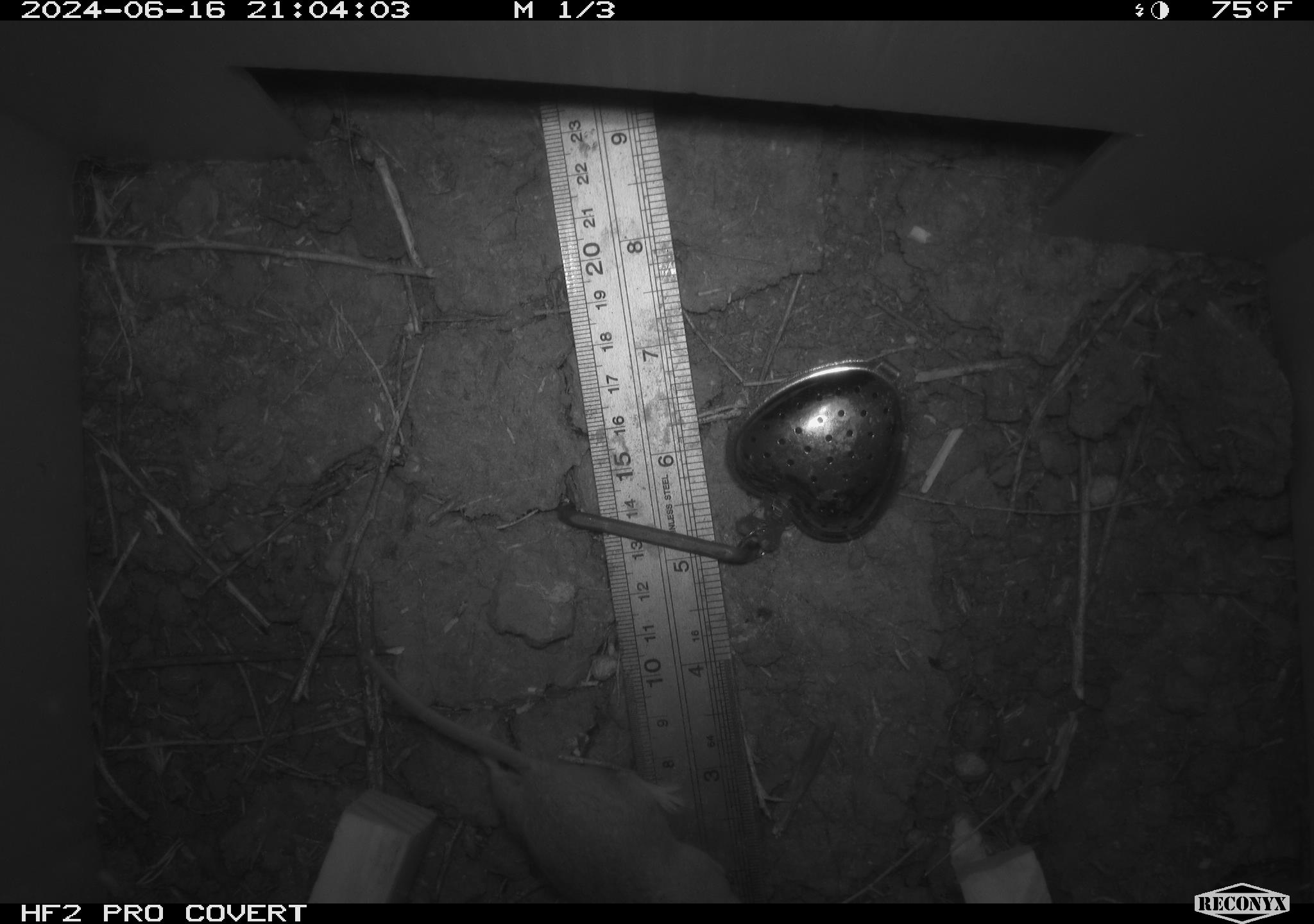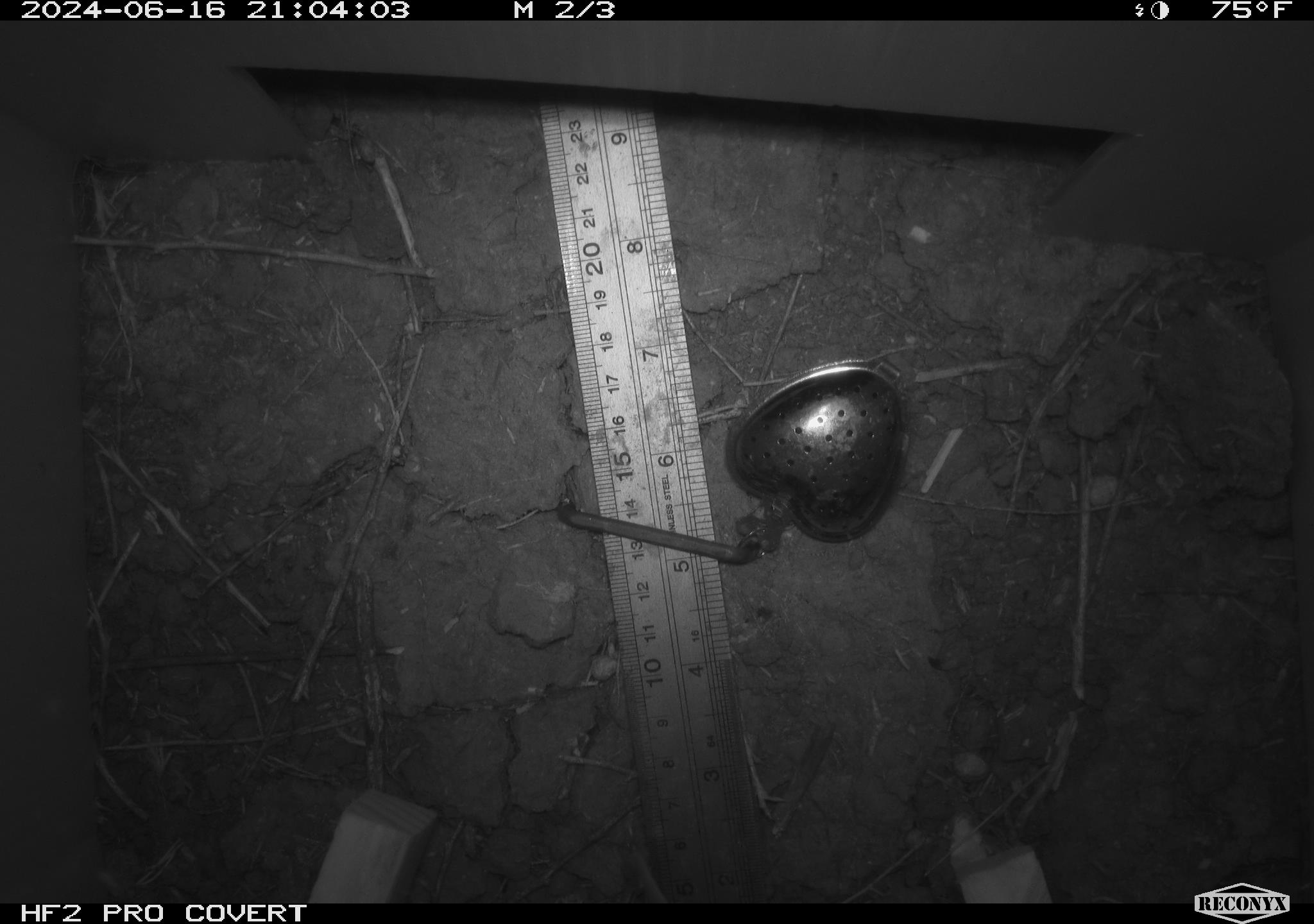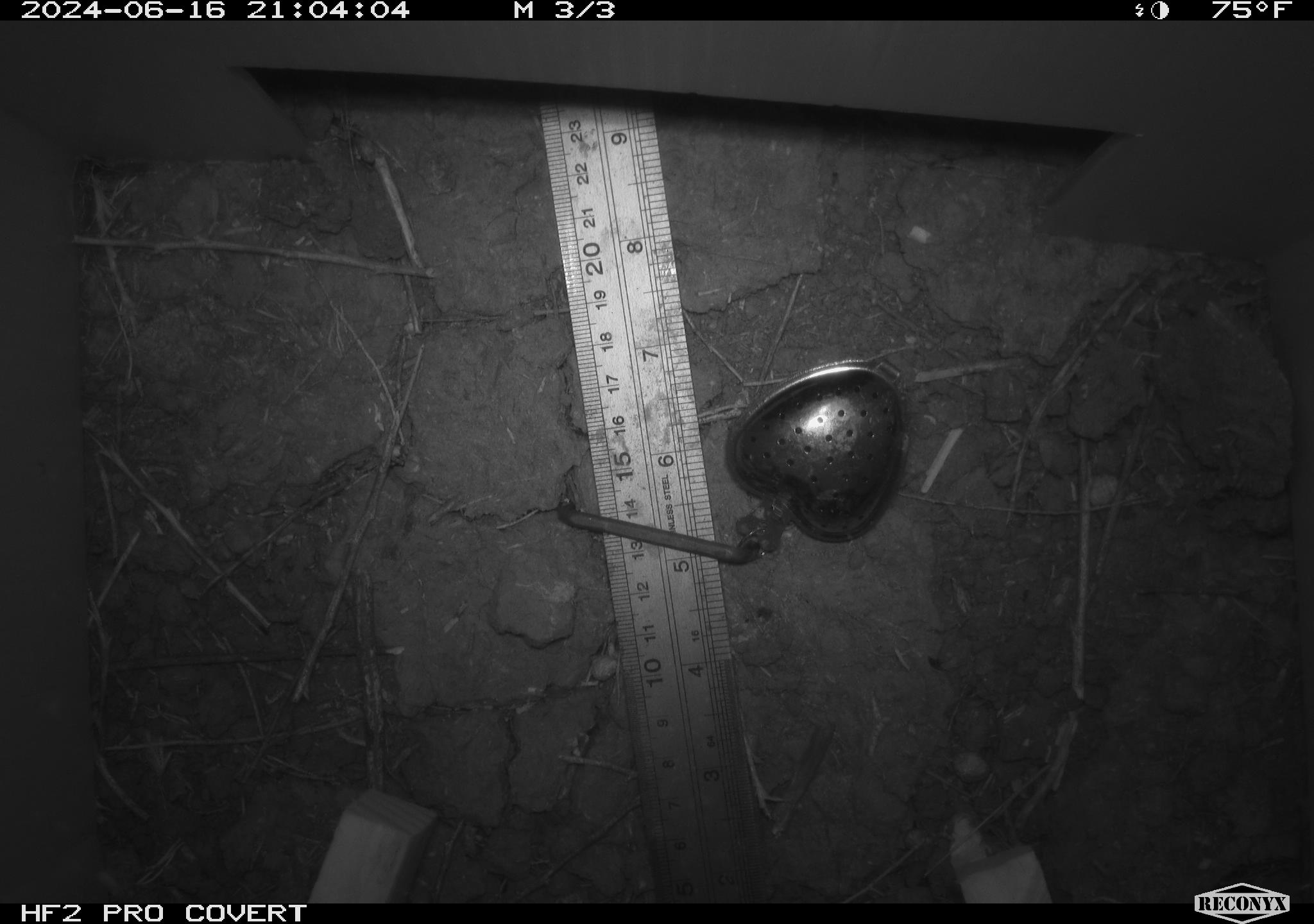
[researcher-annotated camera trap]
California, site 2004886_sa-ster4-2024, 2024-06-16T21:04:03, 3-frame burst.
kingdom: Animalia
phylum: Chordata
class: Mammalia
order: Rodentia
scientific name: Rodentia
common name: mouse species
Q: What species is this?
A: Mouse species (Rodentia).